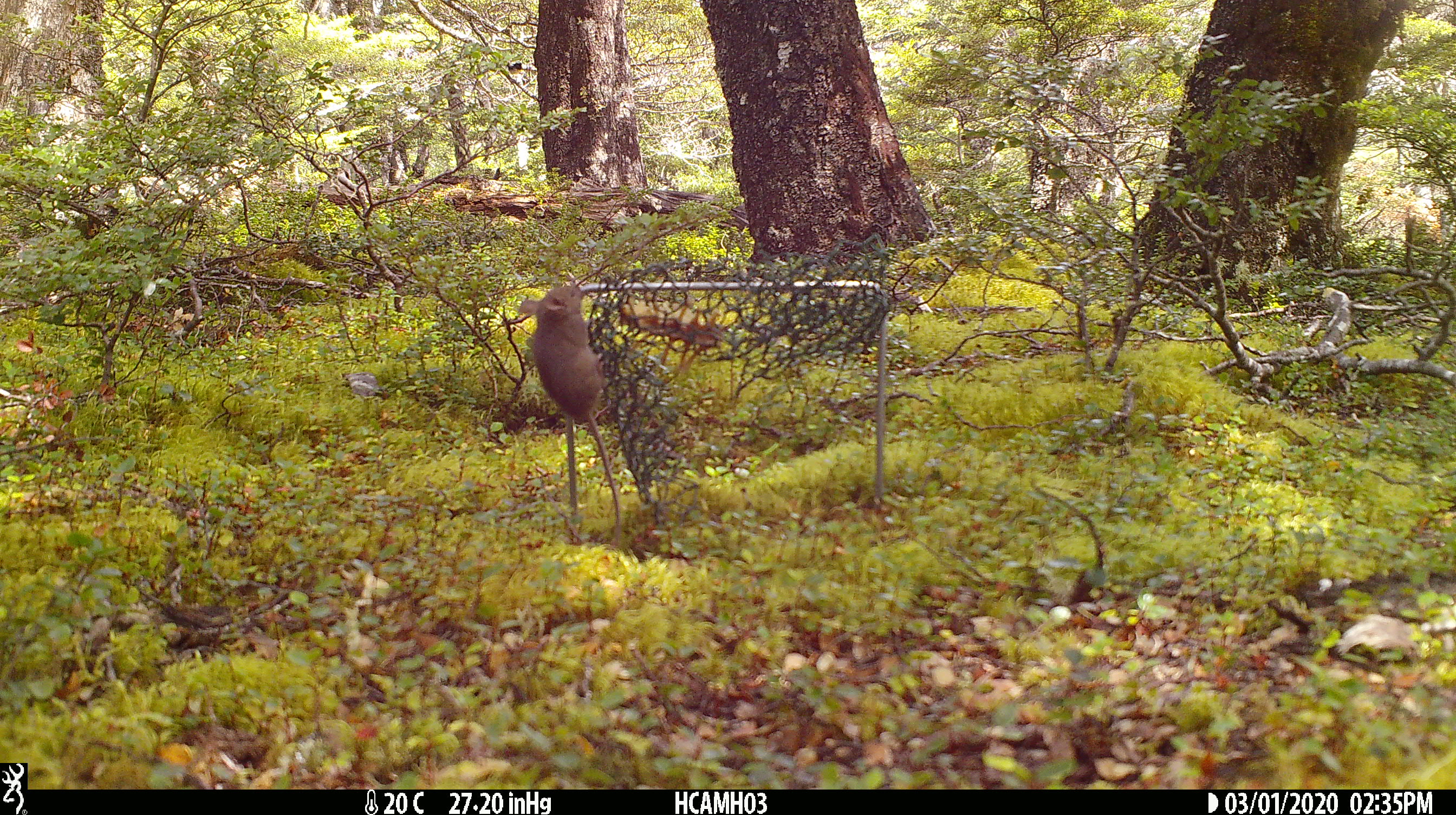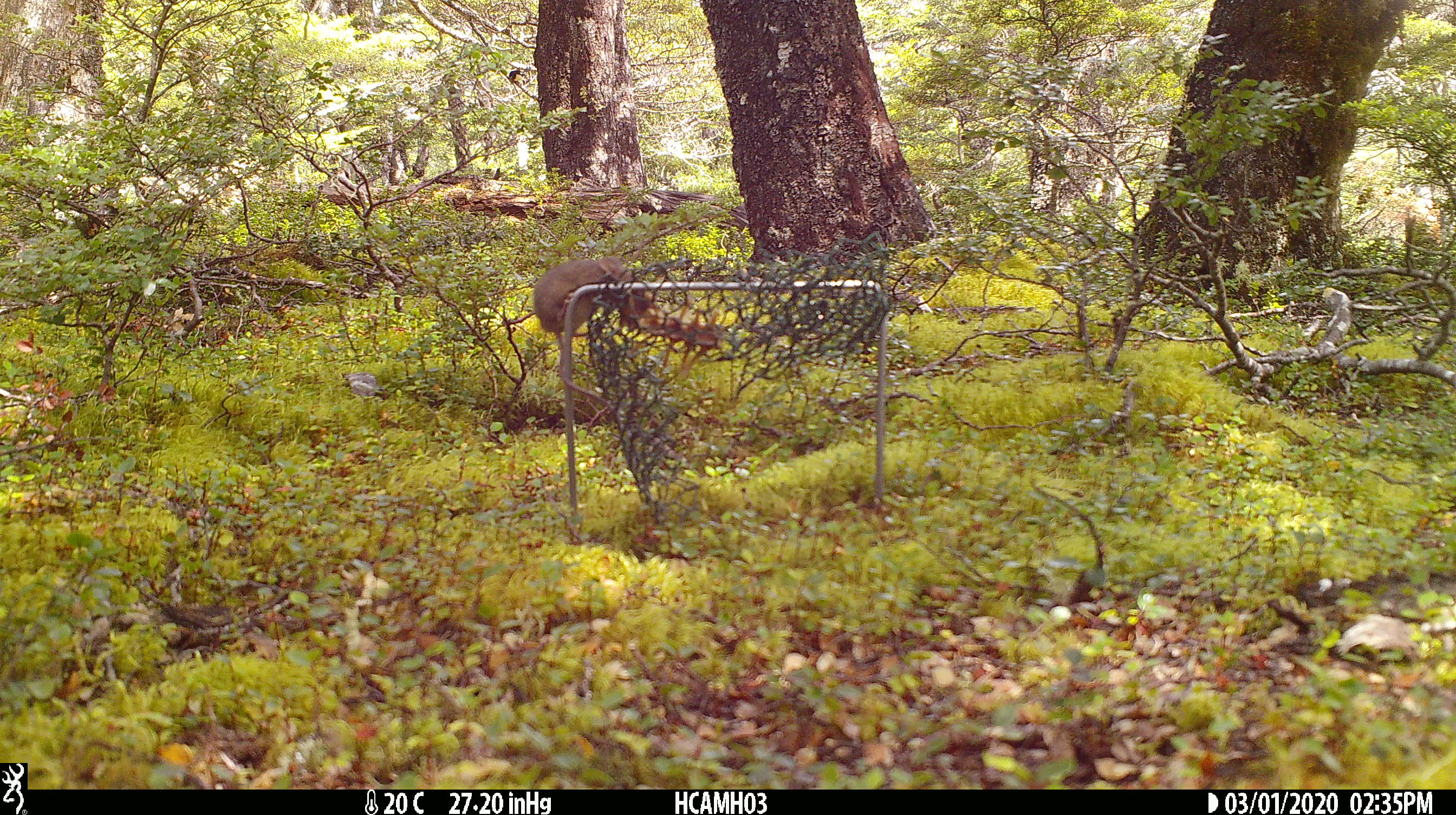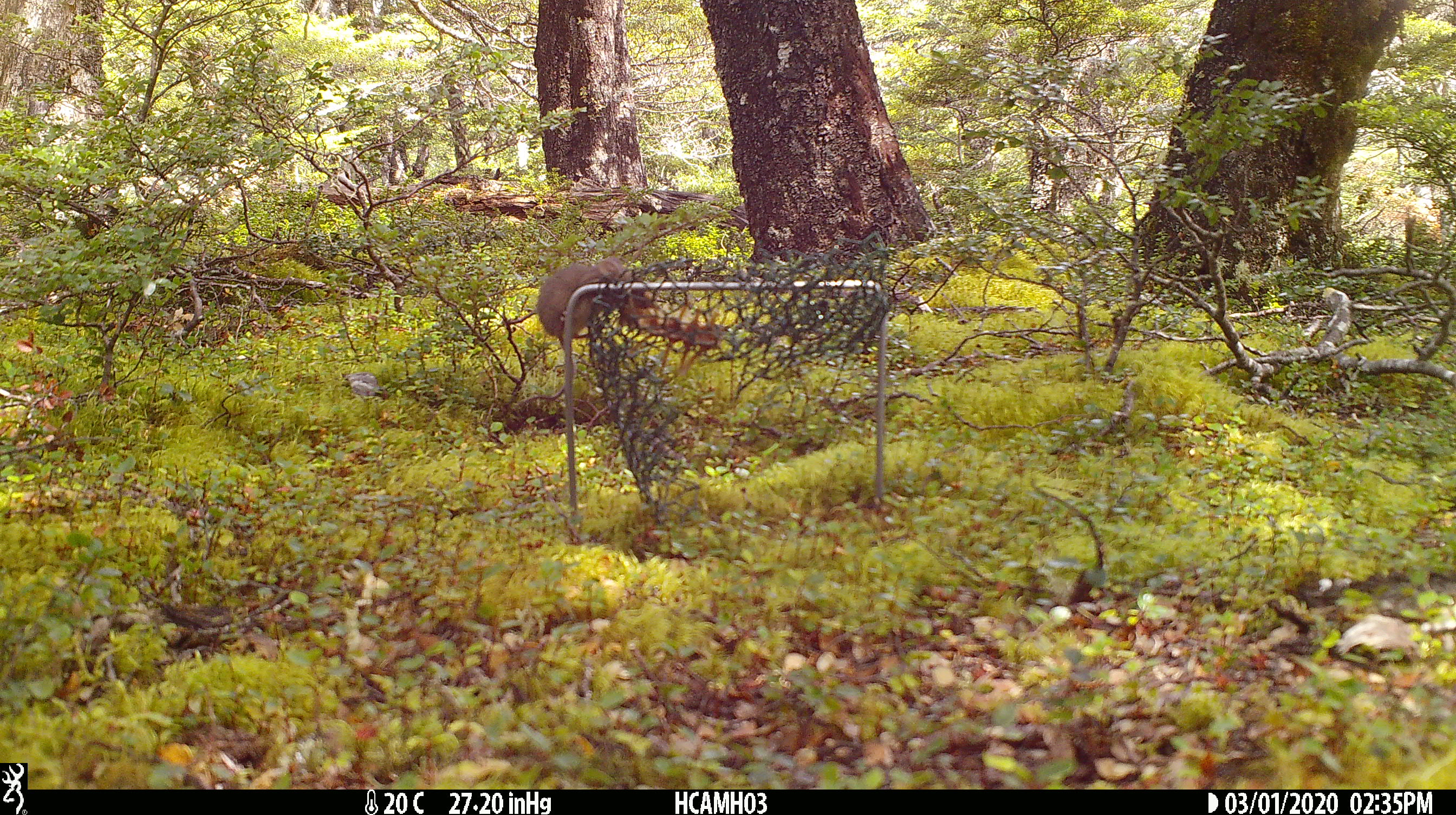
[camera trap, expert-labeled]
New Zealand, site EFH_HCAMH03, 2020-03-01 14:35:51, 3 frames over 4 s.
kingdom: Animalia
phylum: Chordata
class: Mammalia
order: Rodentia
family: Muridae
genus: Mus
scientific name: Mus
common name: mouse